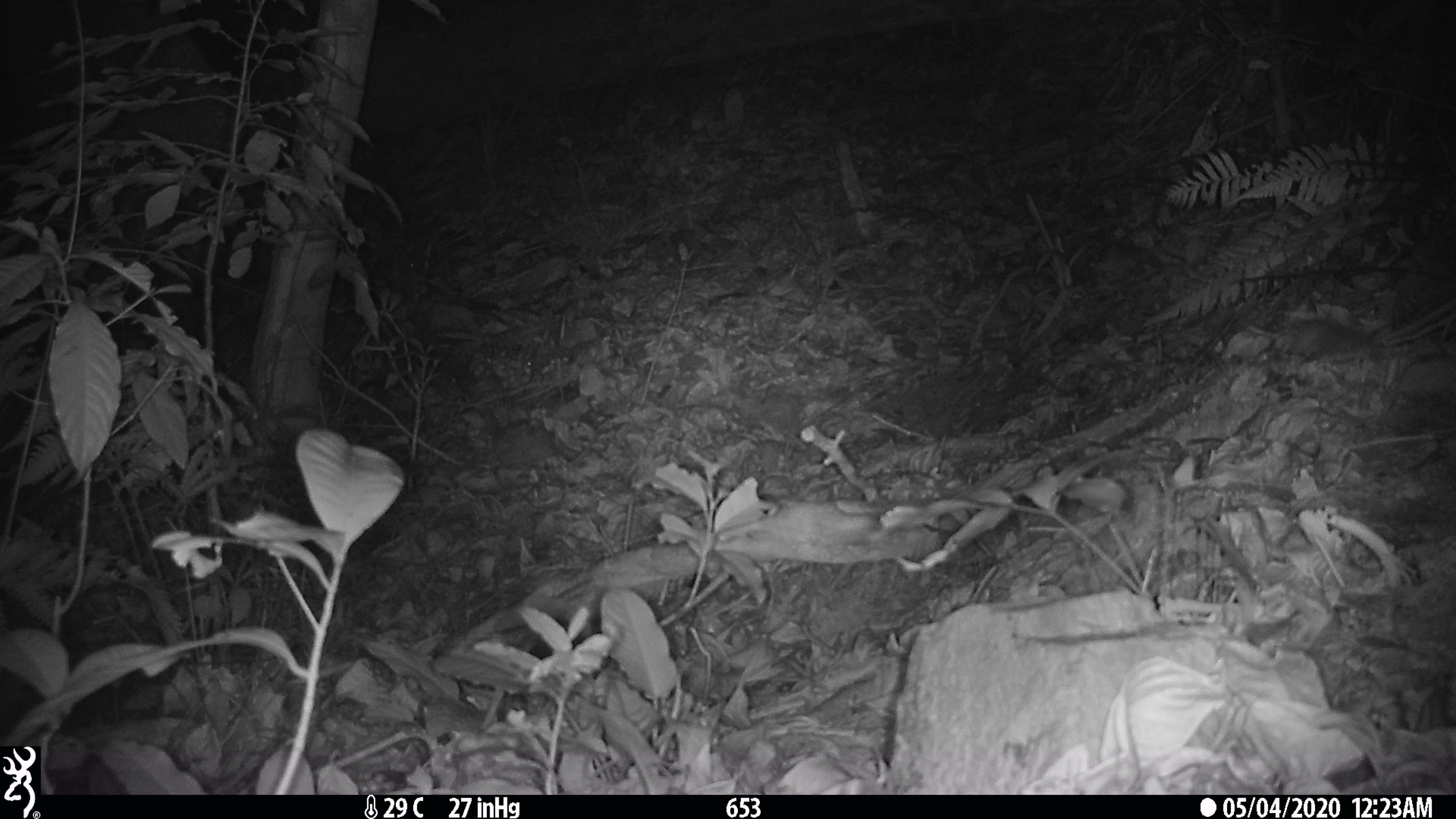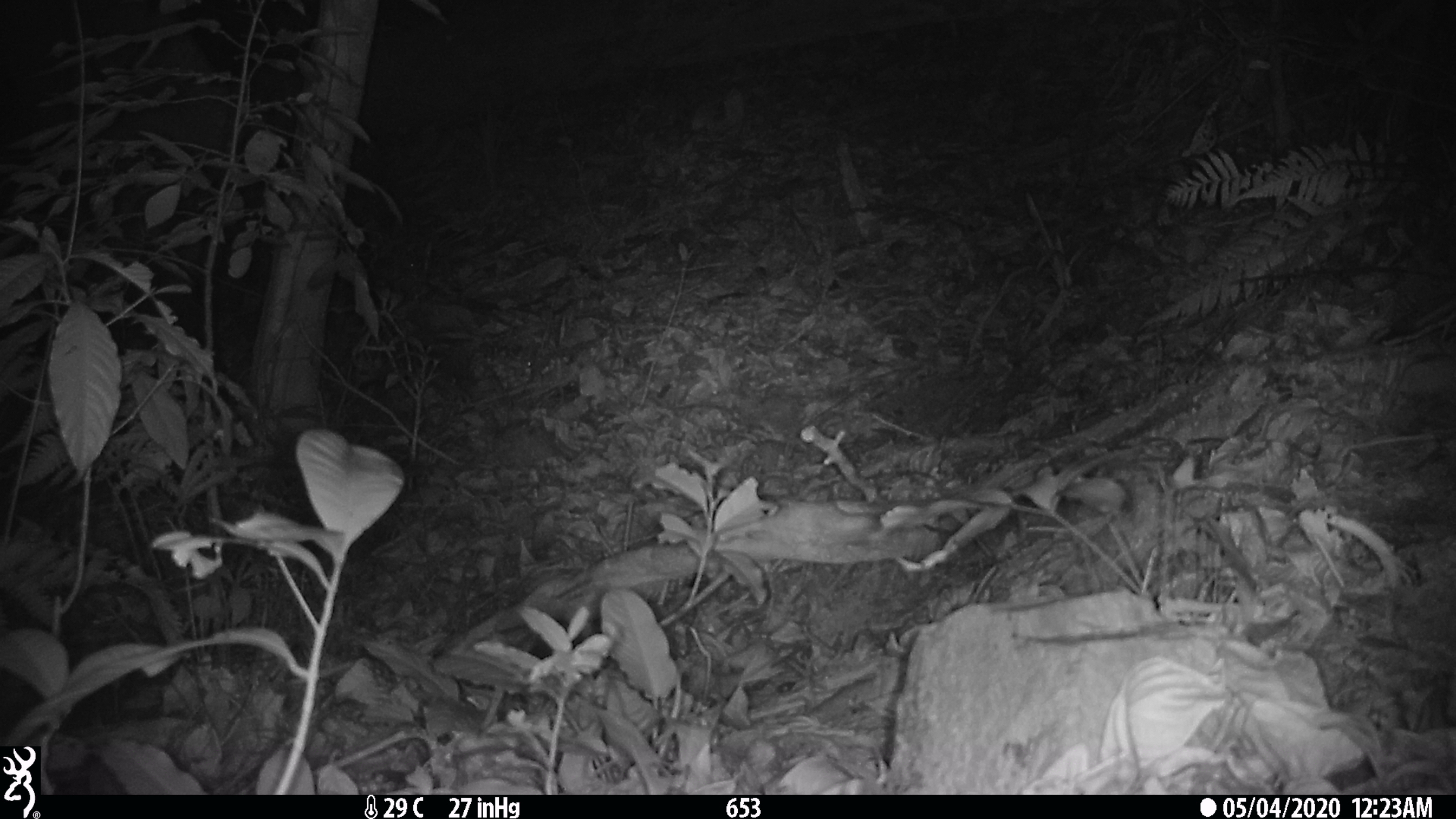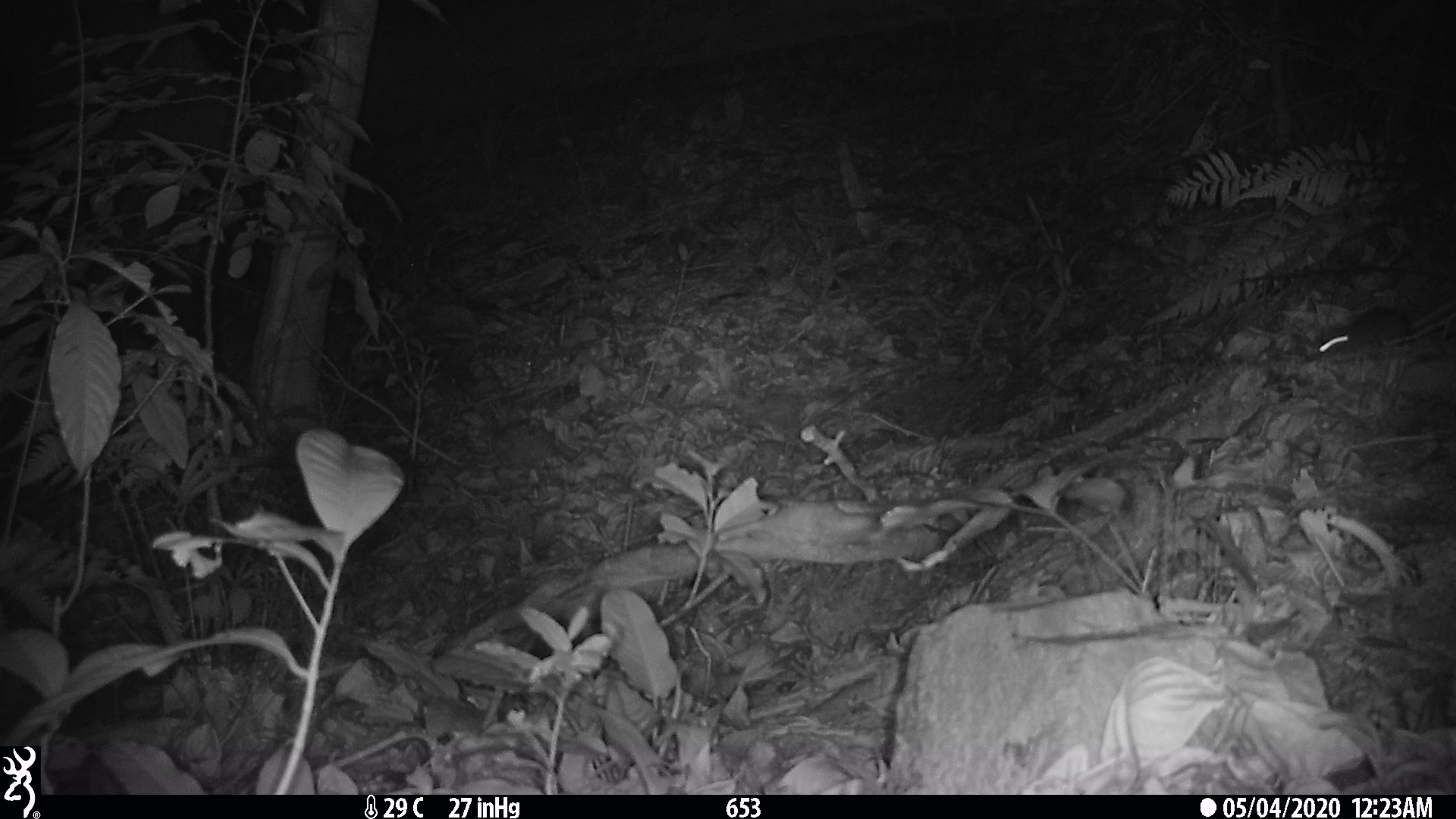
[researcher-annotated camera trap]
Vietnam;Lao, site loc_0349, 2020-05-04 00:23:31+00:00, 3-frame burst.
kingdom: Animalia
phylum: Chordata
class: Mammalia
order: Rodentia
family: Muridae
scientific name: Muridae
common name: old-world mice and rats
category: unidentified murid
Unidentified murid (old-world mice and rats) (Muridae). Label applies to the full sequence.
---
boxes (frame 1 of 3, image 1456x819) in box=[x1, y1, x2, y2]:
unidentified murid: box=[1274, 285, 1456, 359]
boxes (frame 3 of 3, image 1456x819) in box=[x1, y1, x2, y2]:
unidentified murid: box=[1312, 294, 1455, 356]